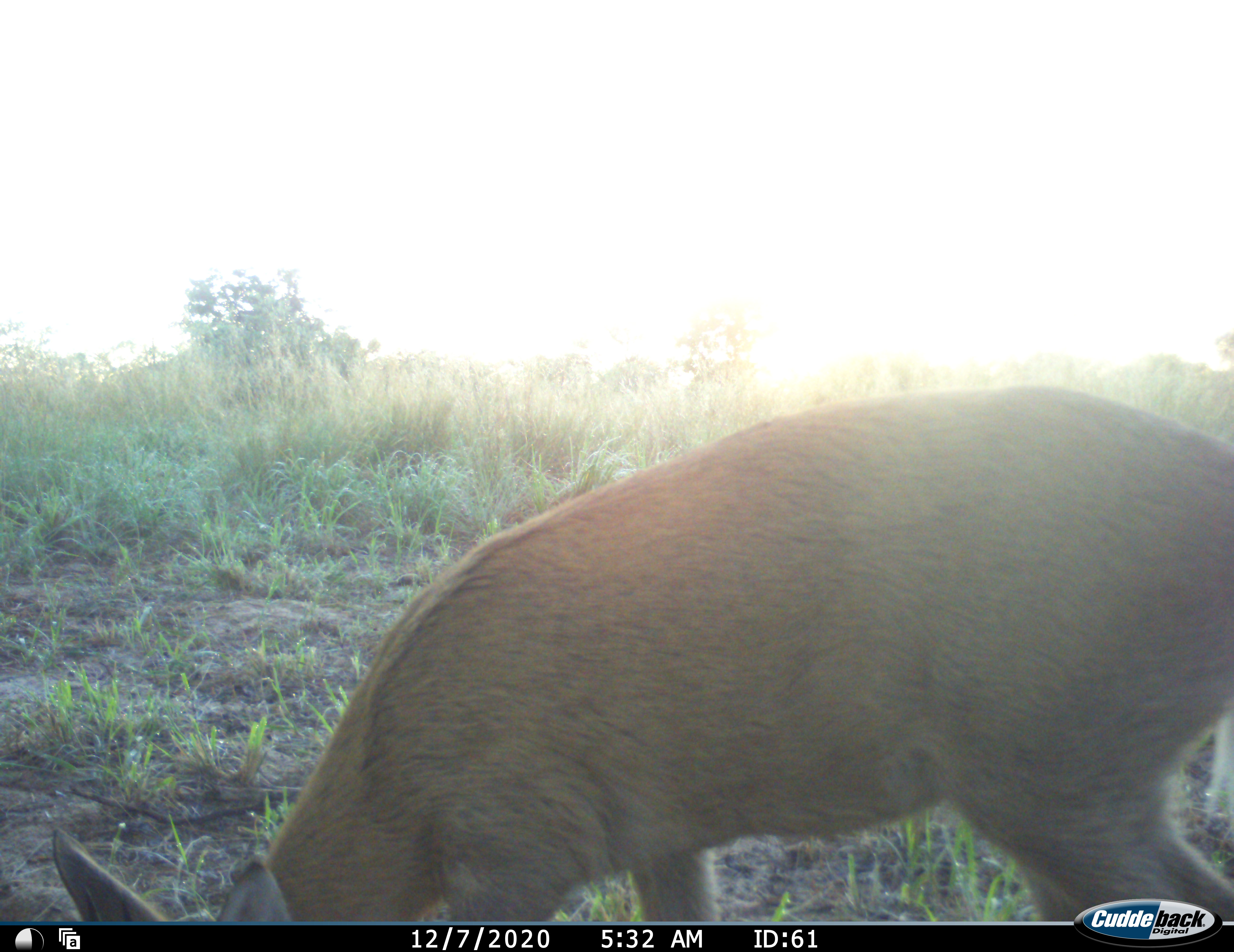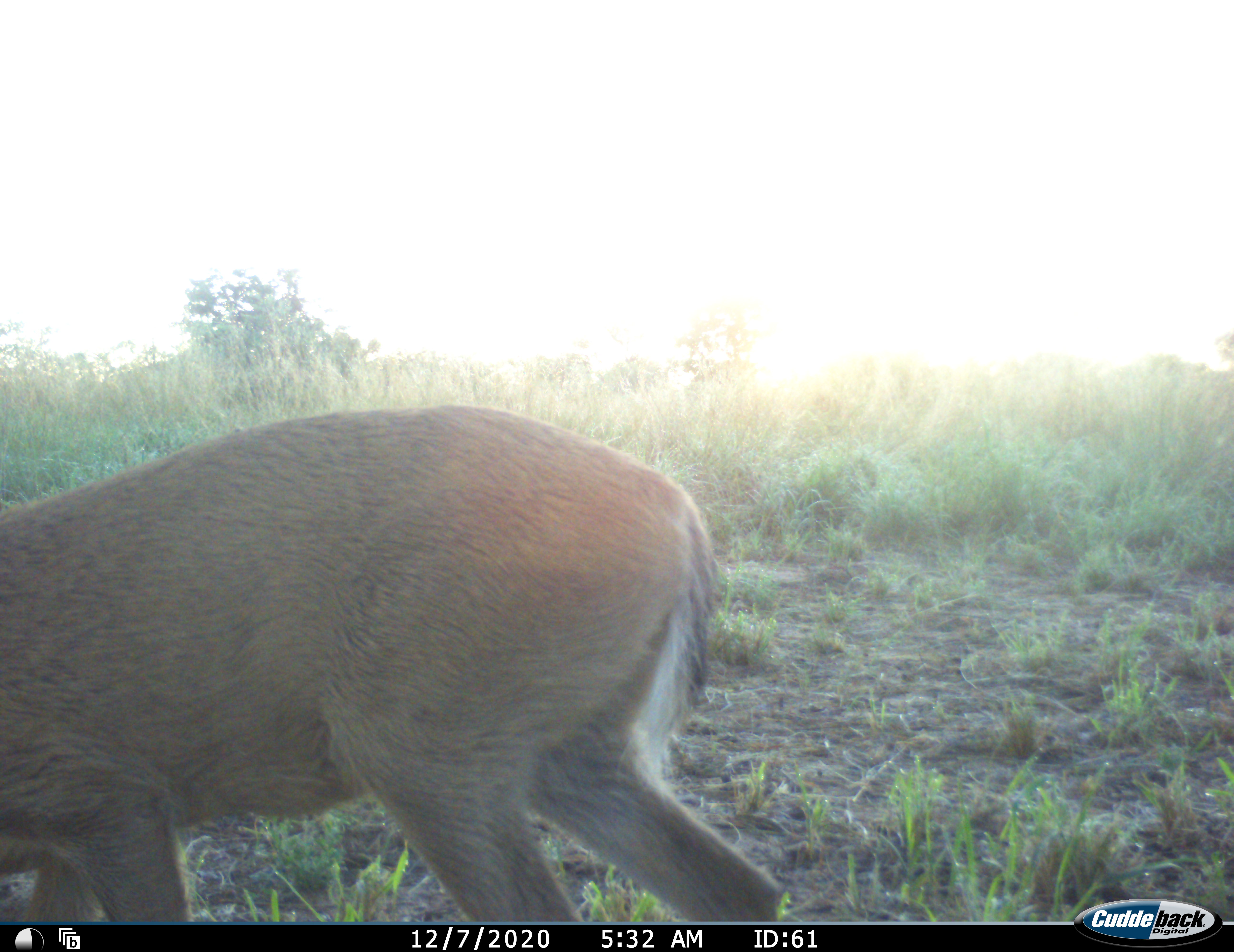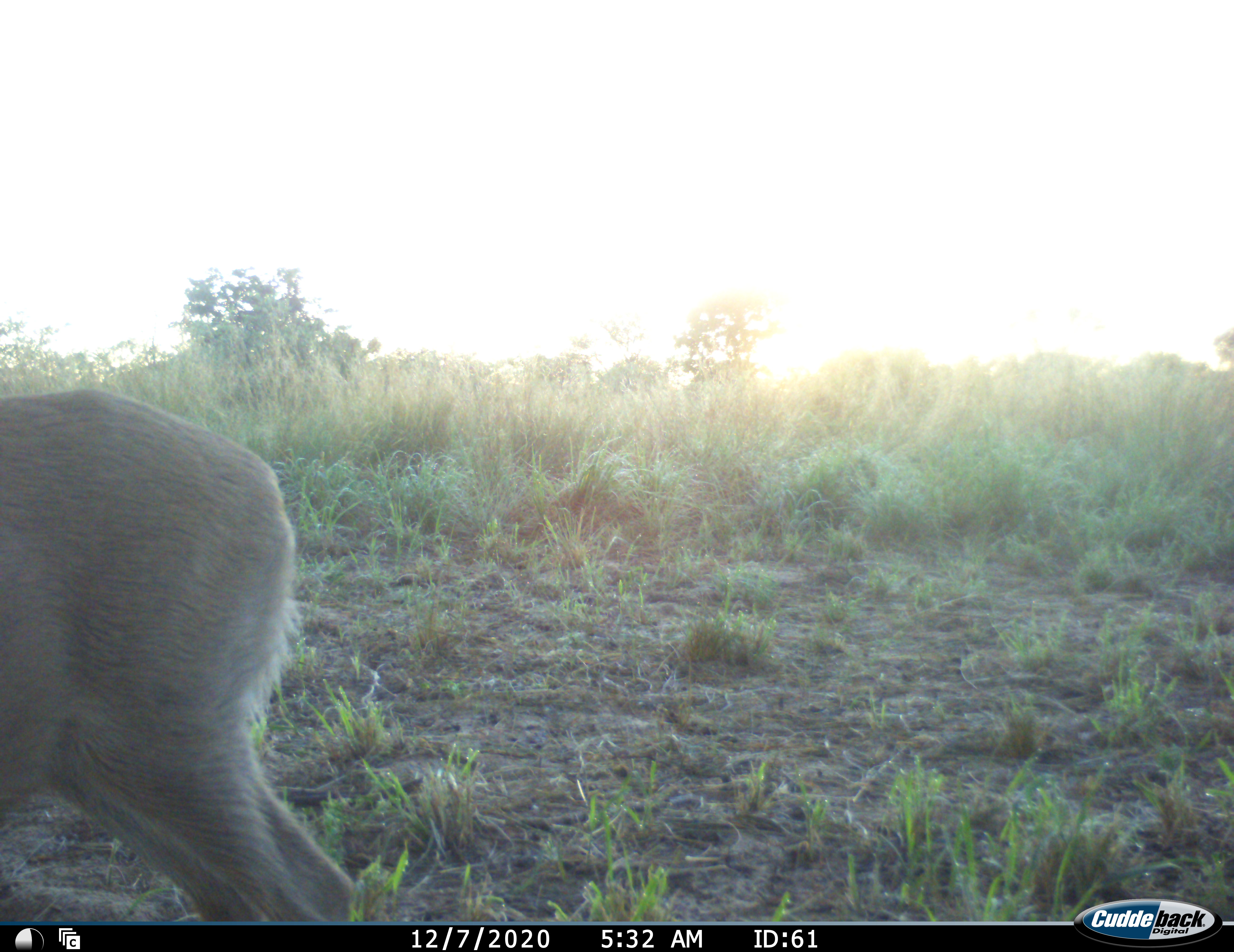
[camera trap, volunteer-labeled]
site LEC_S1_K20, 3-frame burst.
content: unidentified animal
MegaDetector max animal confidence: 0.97